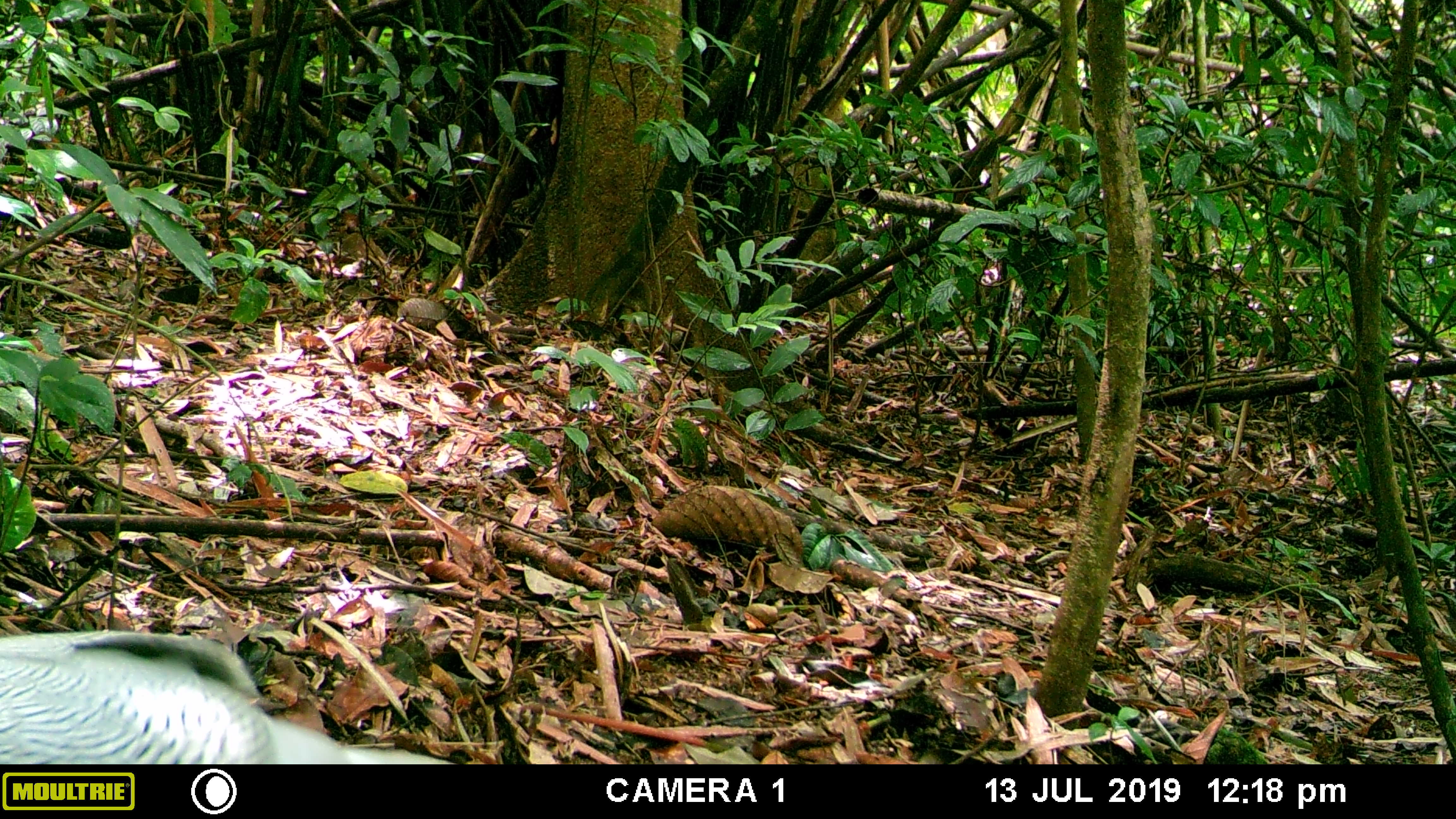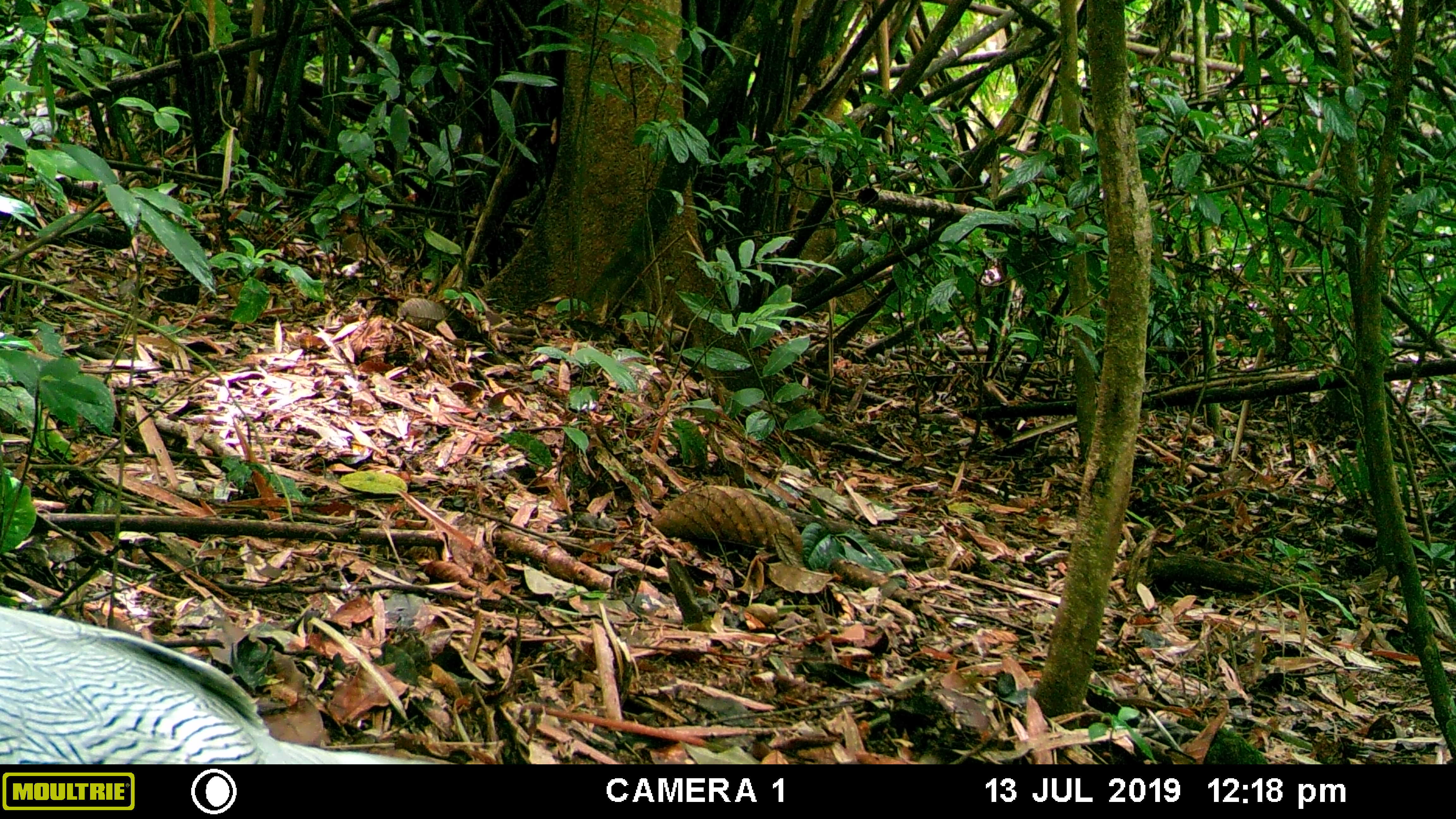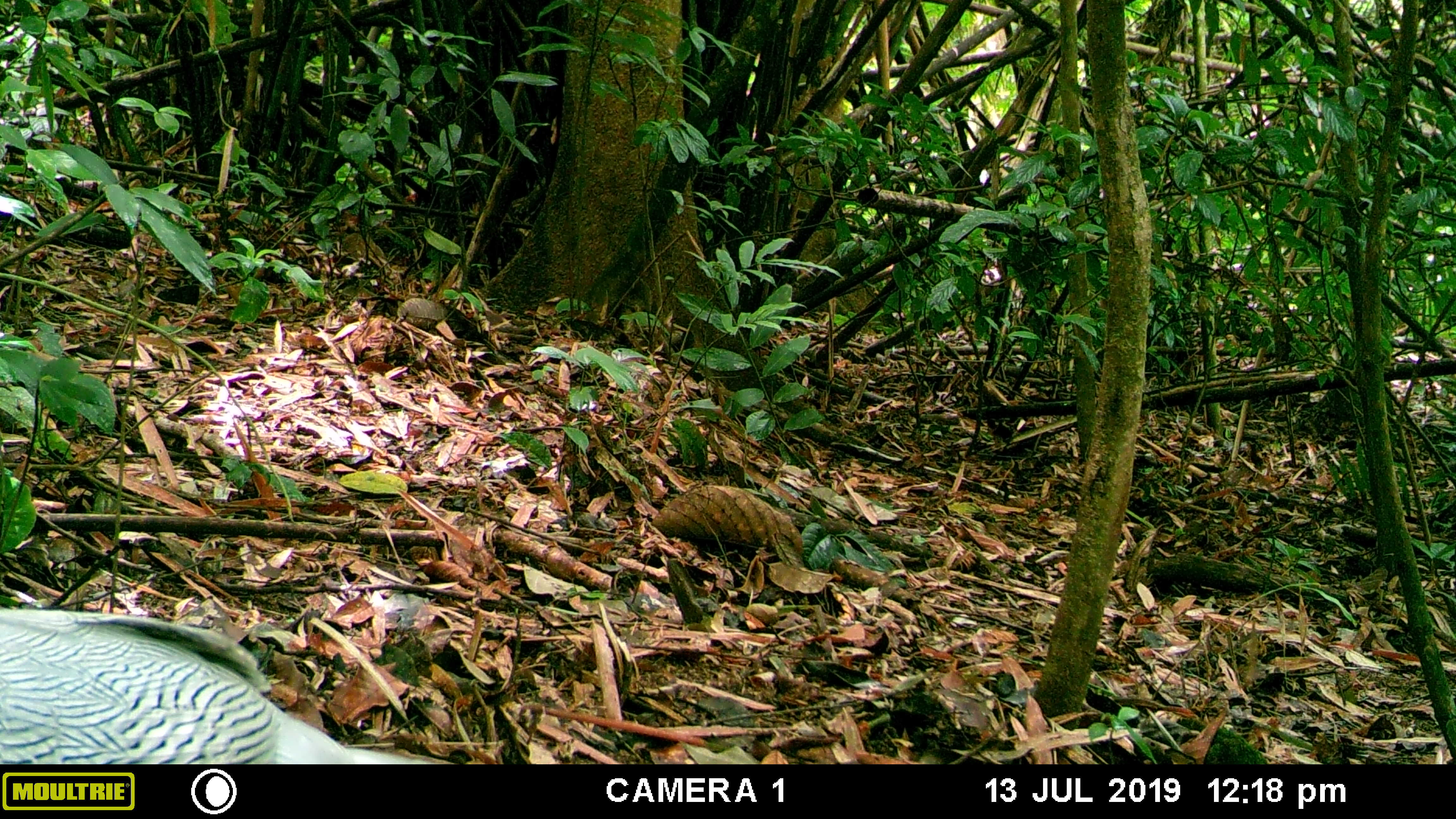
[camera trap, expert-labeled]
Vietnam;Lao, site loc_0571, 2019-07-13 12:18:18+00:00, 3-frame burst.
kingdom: Animalia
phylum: Chordata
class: Aves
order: Galliformes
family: Phasianidae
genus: Lophura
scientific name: Lophura nycthemera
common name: silver pheasant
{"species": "silver pheasant (Lophura nycthemera)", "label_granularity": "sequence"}